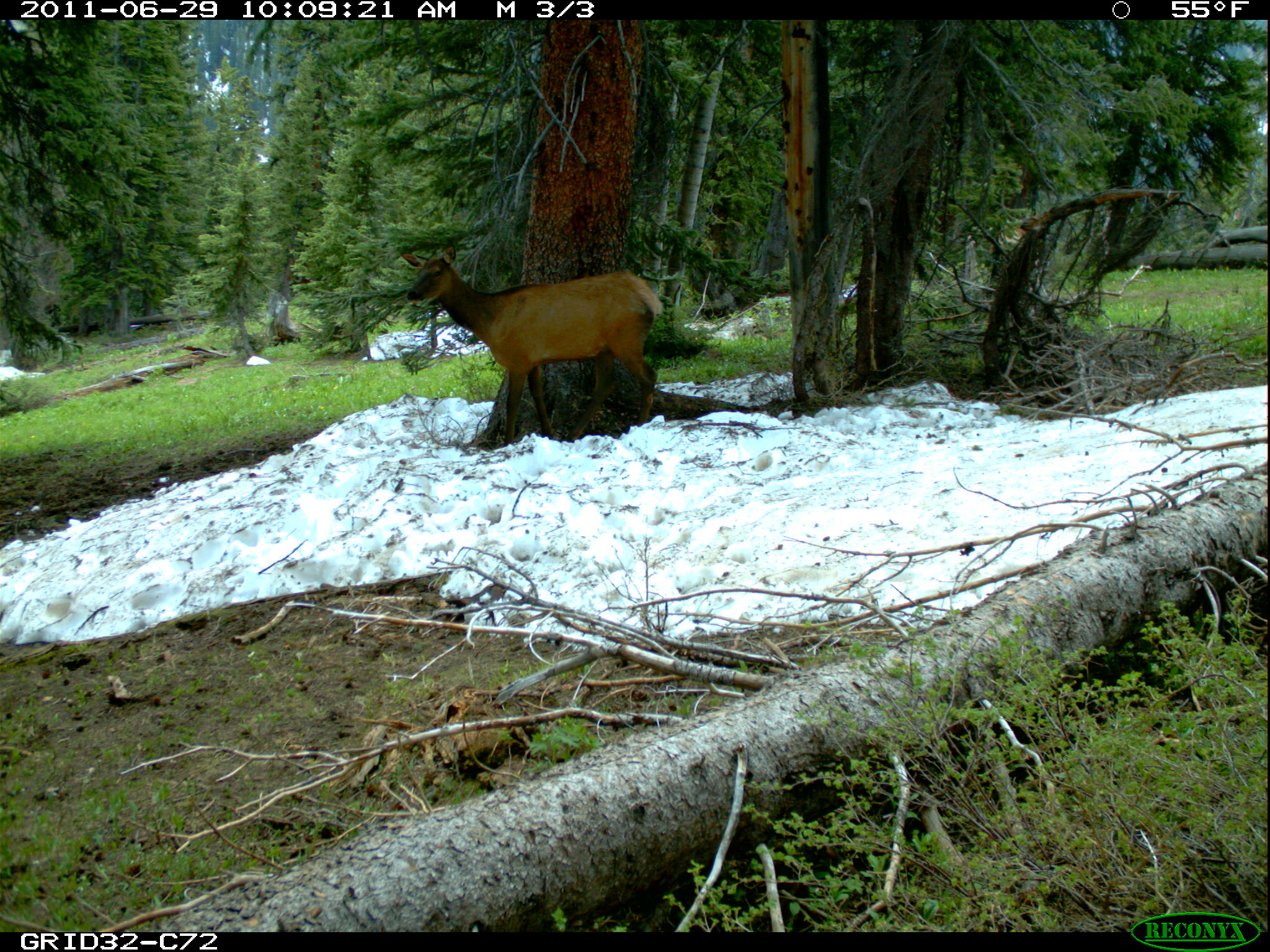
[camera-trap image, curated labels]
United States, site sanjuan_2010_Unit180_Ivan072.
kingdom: Animalia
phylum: Chordata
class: Mammalia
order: Artiodactyla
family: Cervidae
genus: Cervus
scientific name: Cervus elaphus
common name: red deer